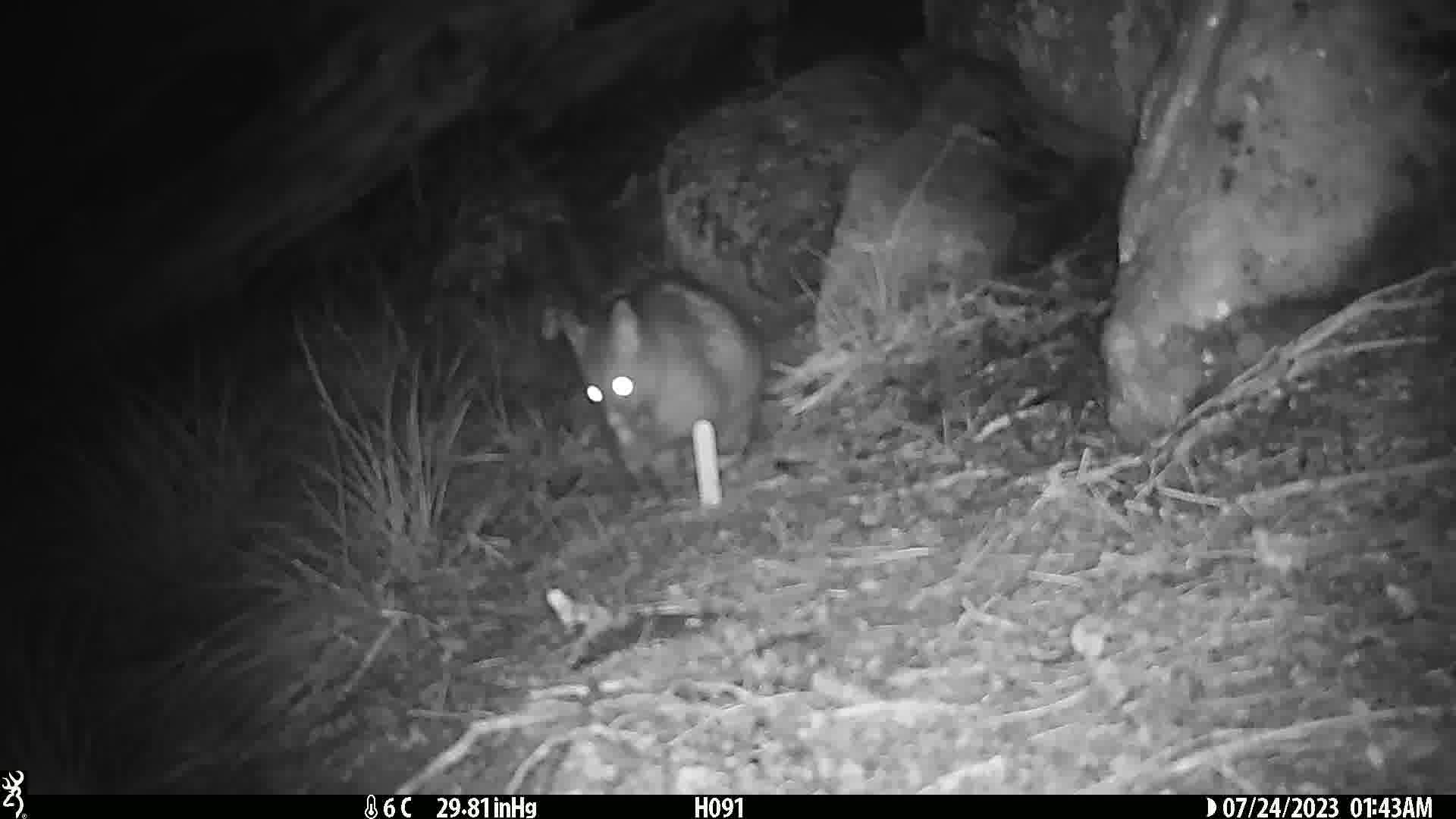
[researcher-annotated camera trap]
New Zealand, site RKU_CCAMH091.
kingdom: Animalia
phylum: Chordata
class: Mammalia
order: Diprotodontia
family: Phalangeridae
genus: Trichosurus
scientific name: Trichosurus vulpecula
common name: common brushtail possum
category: possum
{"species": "possum (common brushtail possum) (Trichosurus vulpecula)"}